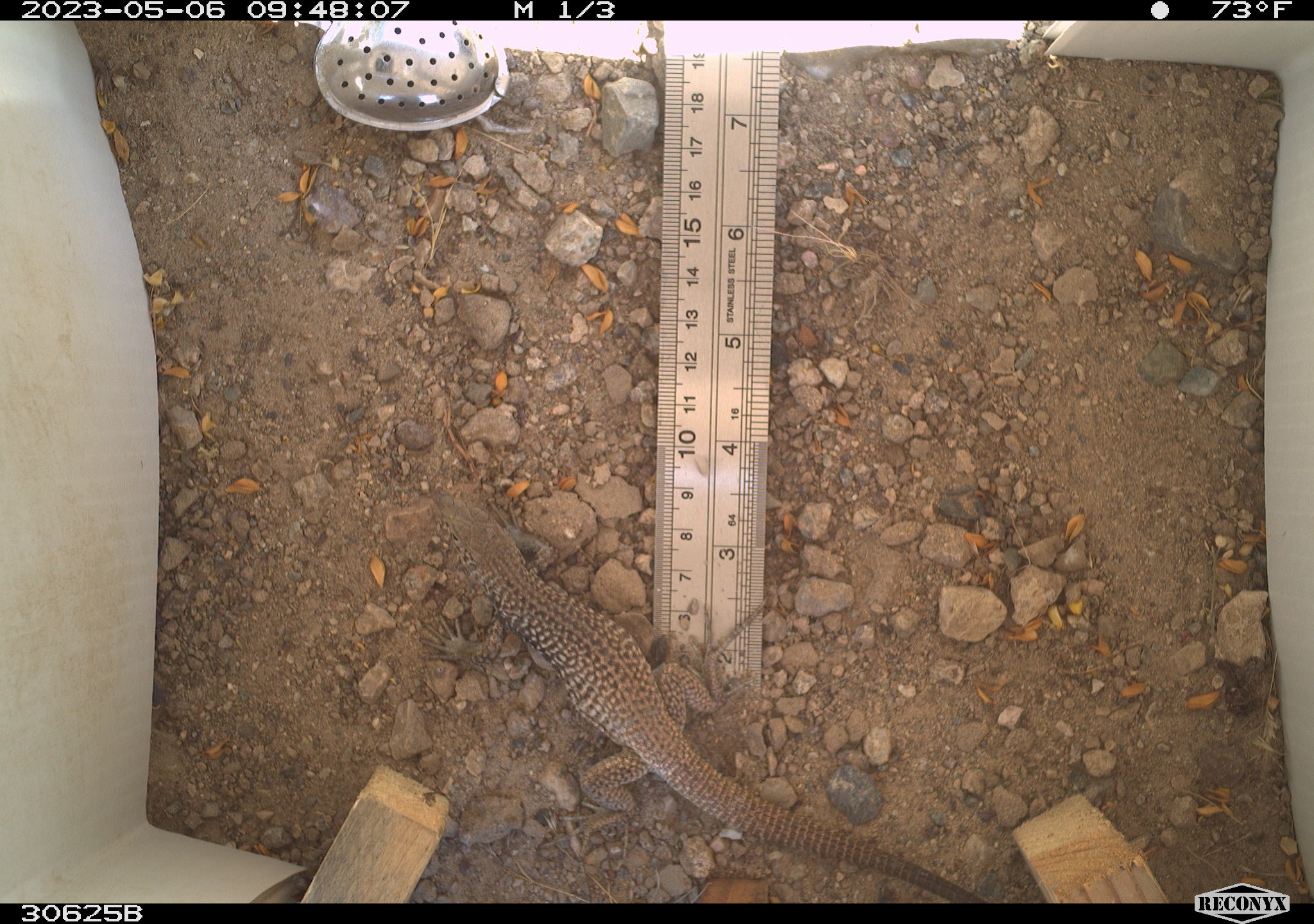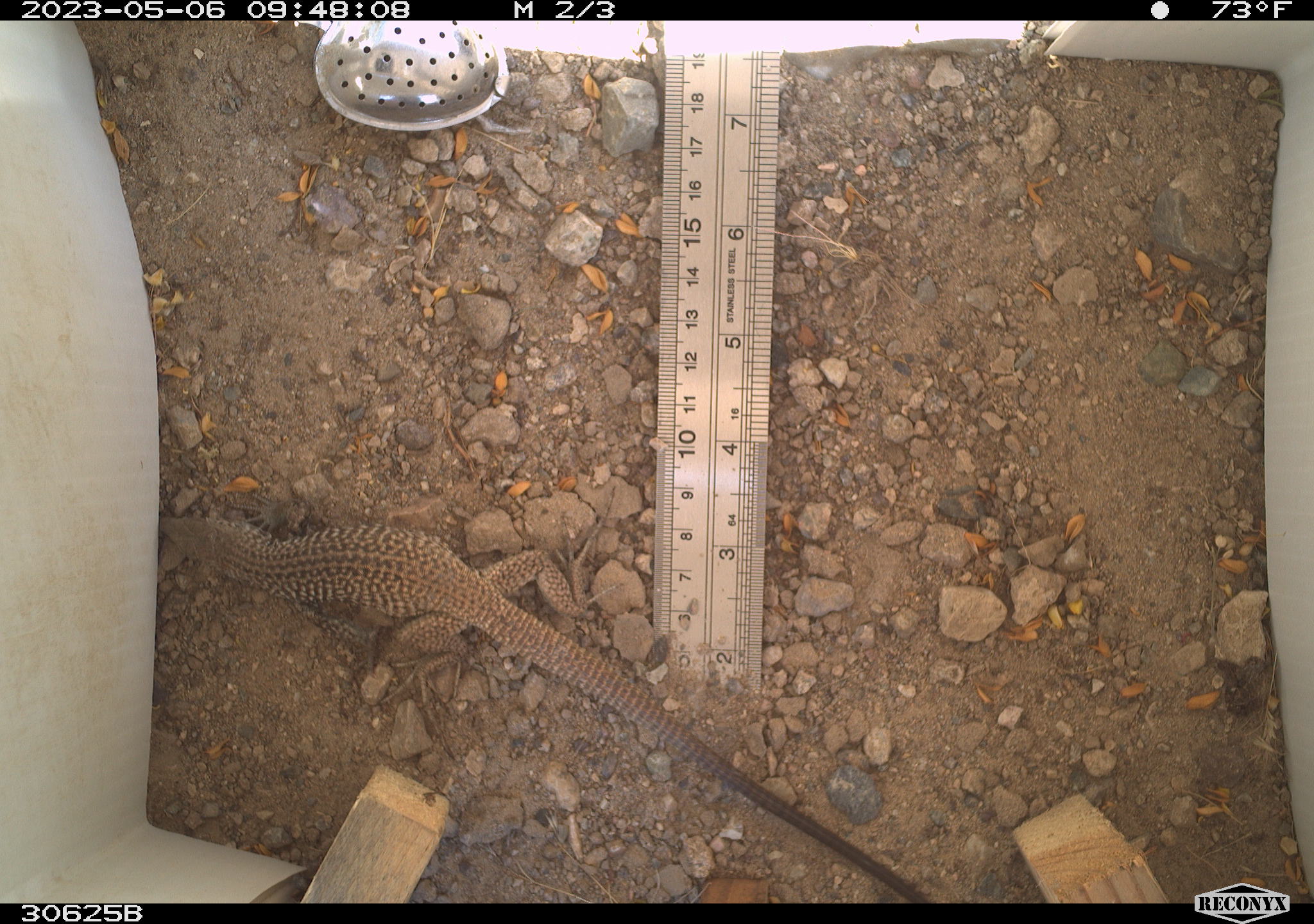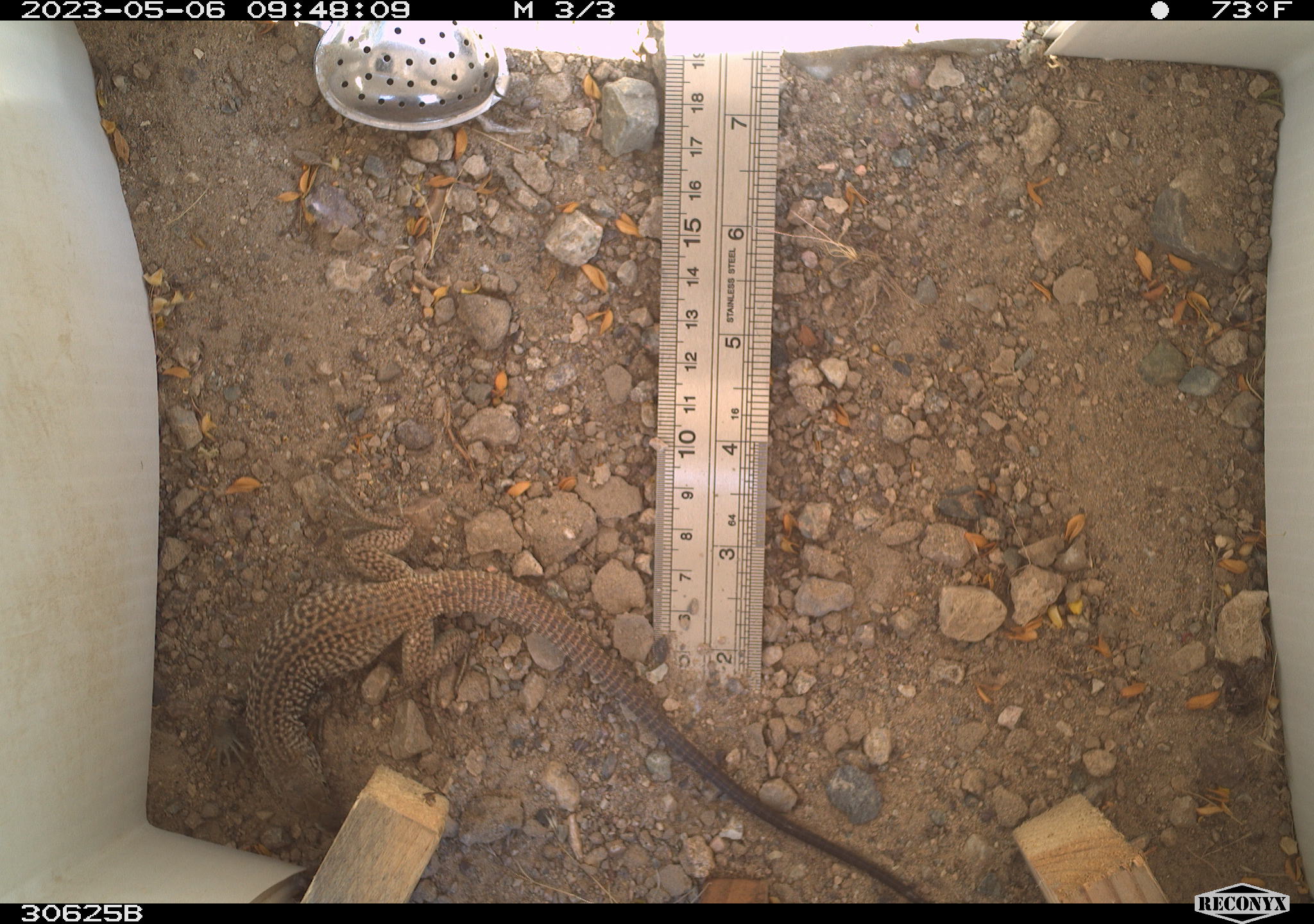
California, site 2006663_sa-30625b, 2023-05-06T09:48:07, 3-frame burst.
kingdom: Animalia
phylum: Chordata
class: Reptilia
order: Squamata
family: Teiidae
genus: Aspidoscelis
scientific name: Aspidoscelis tigris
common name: western whiptail